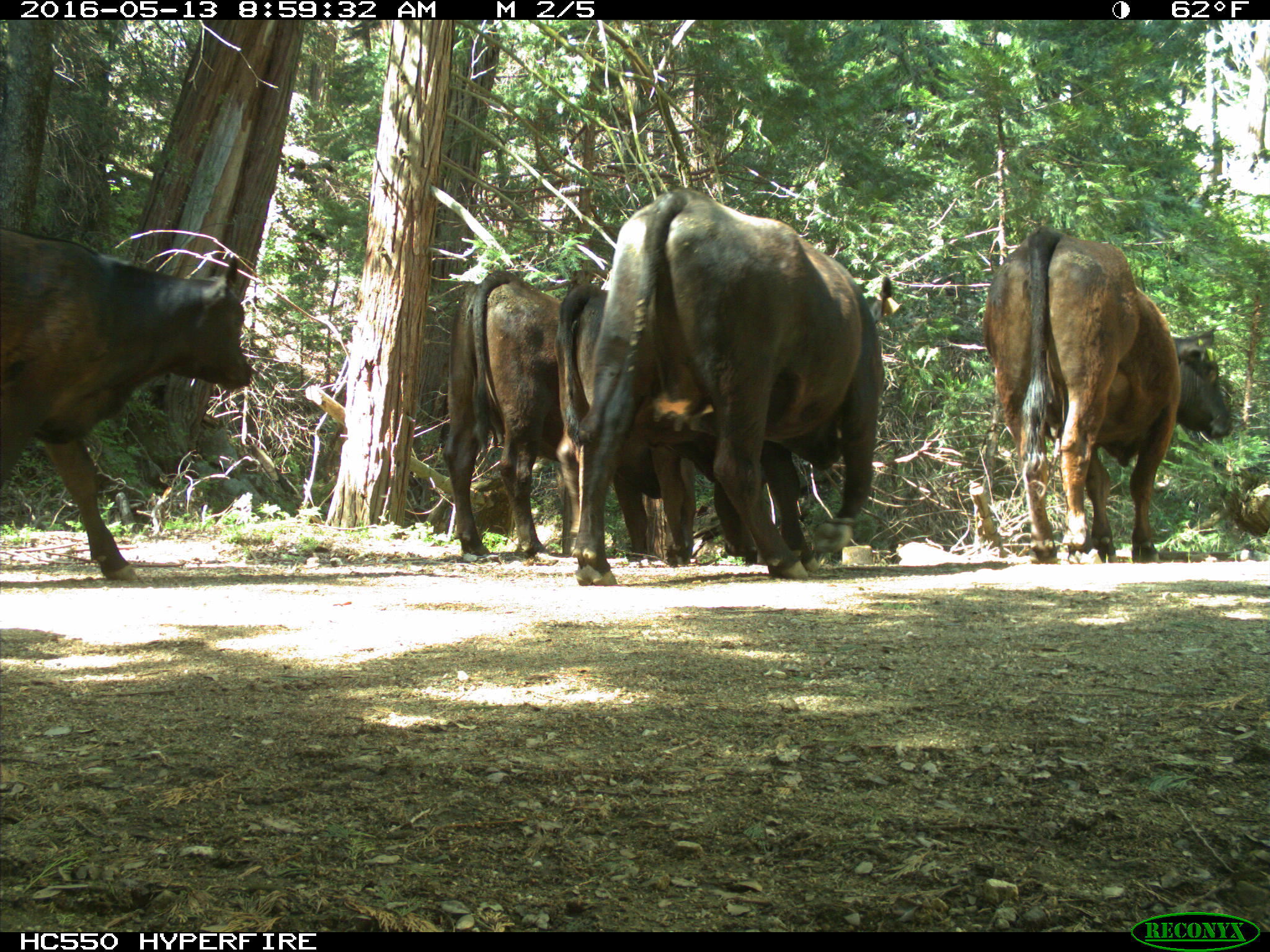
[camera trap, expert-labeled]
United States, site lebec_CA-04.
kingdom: Animalia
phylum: Chordata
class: Mammalia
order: Artiodactyla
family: Bovidae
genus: Bos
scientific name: Bos taurus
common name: domestic cow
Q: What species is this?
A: Bos taurus (domestic cow).